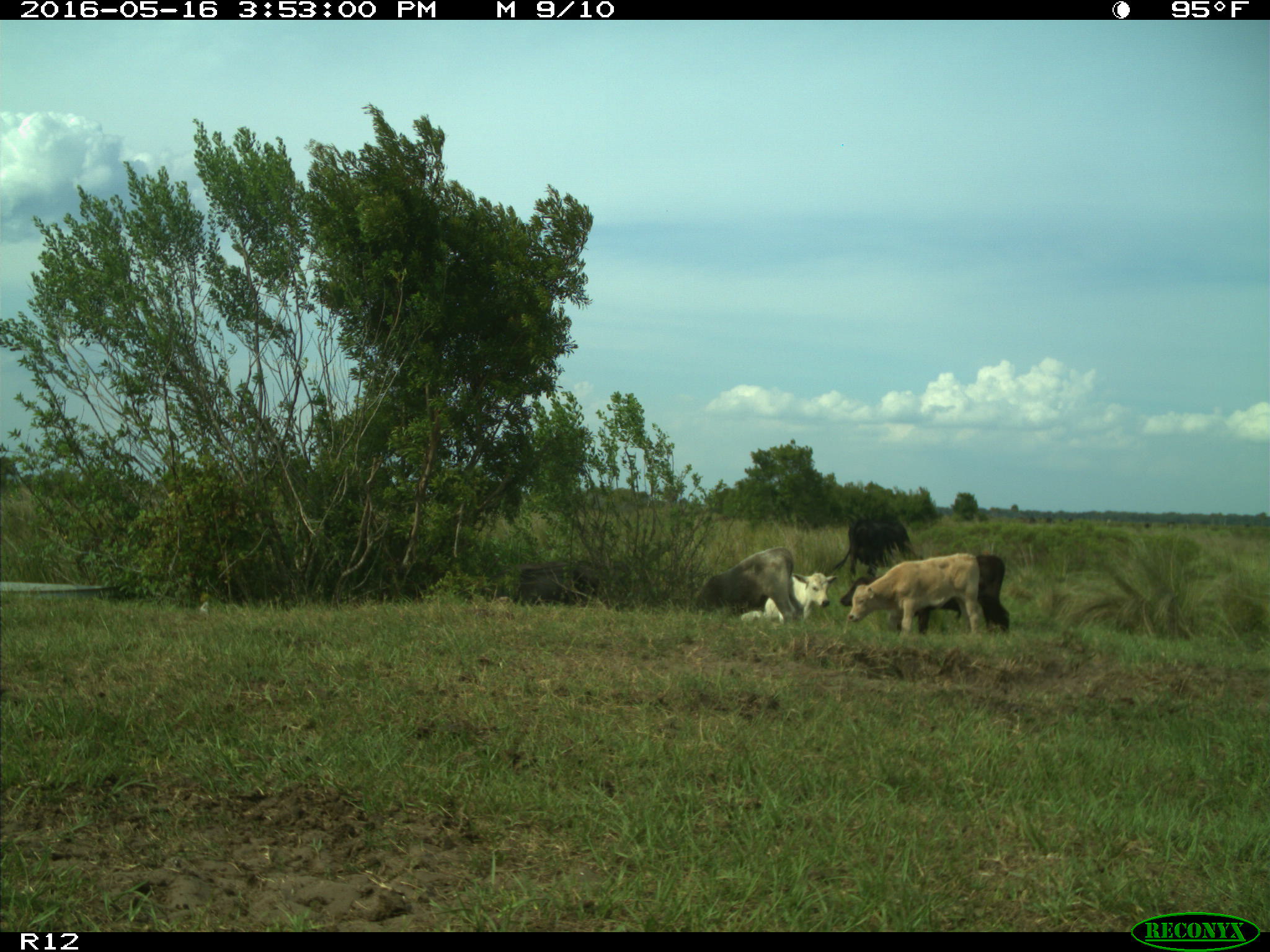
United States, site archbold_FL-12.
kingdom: Animalia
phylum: Chordata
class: Mammalia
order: Artiodactyla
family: Bovidae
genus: Bos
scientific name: Bos taurus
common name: domestic cow